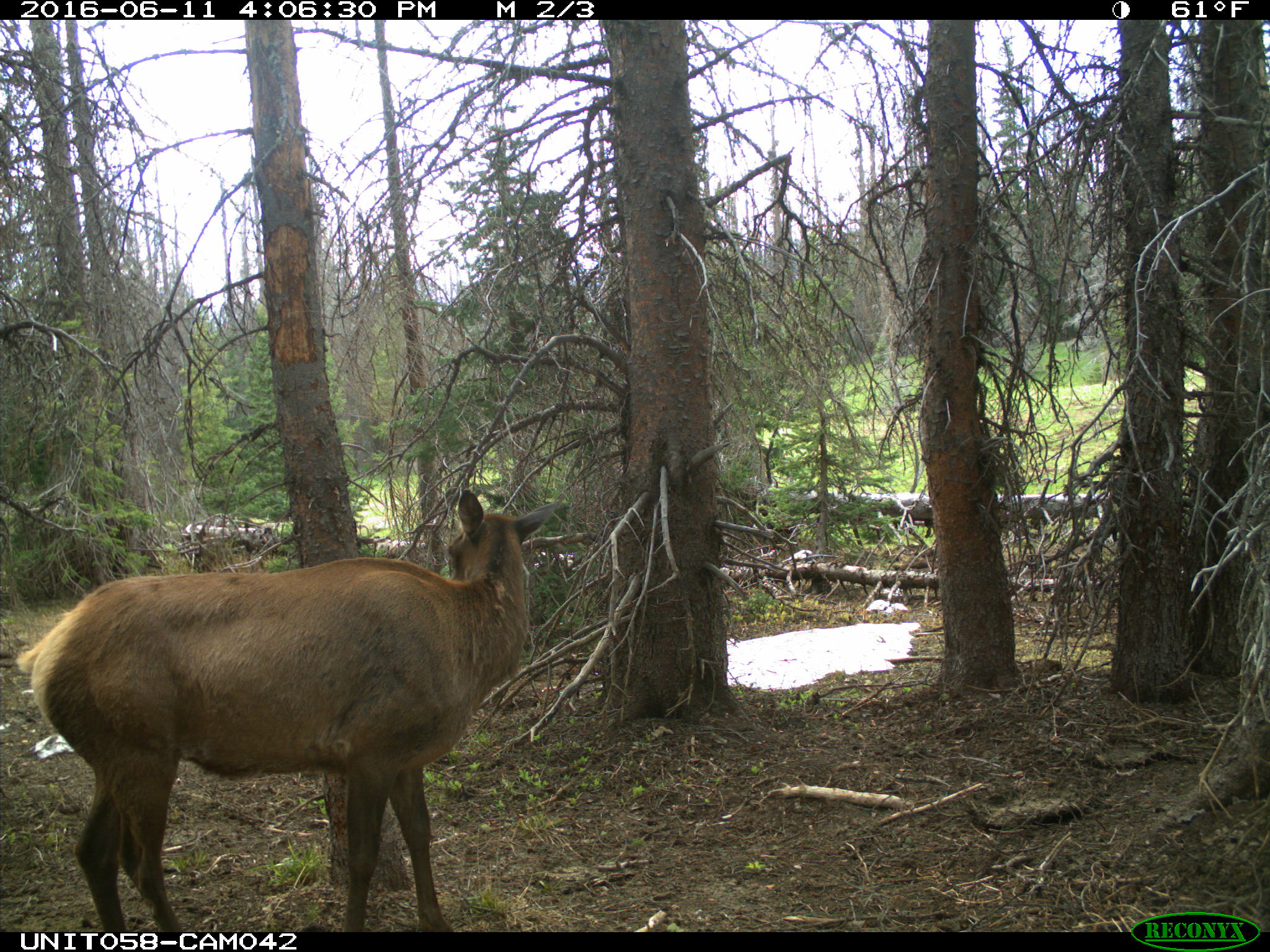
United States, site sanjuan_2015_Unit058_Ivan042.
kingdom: Animalia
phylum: Chordata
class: Mammalia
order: Artiodactyla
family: Cervidae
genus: Cervus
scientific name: Cervus elaphus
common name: red deer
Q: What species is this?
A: Cervus elaphus (red deer).